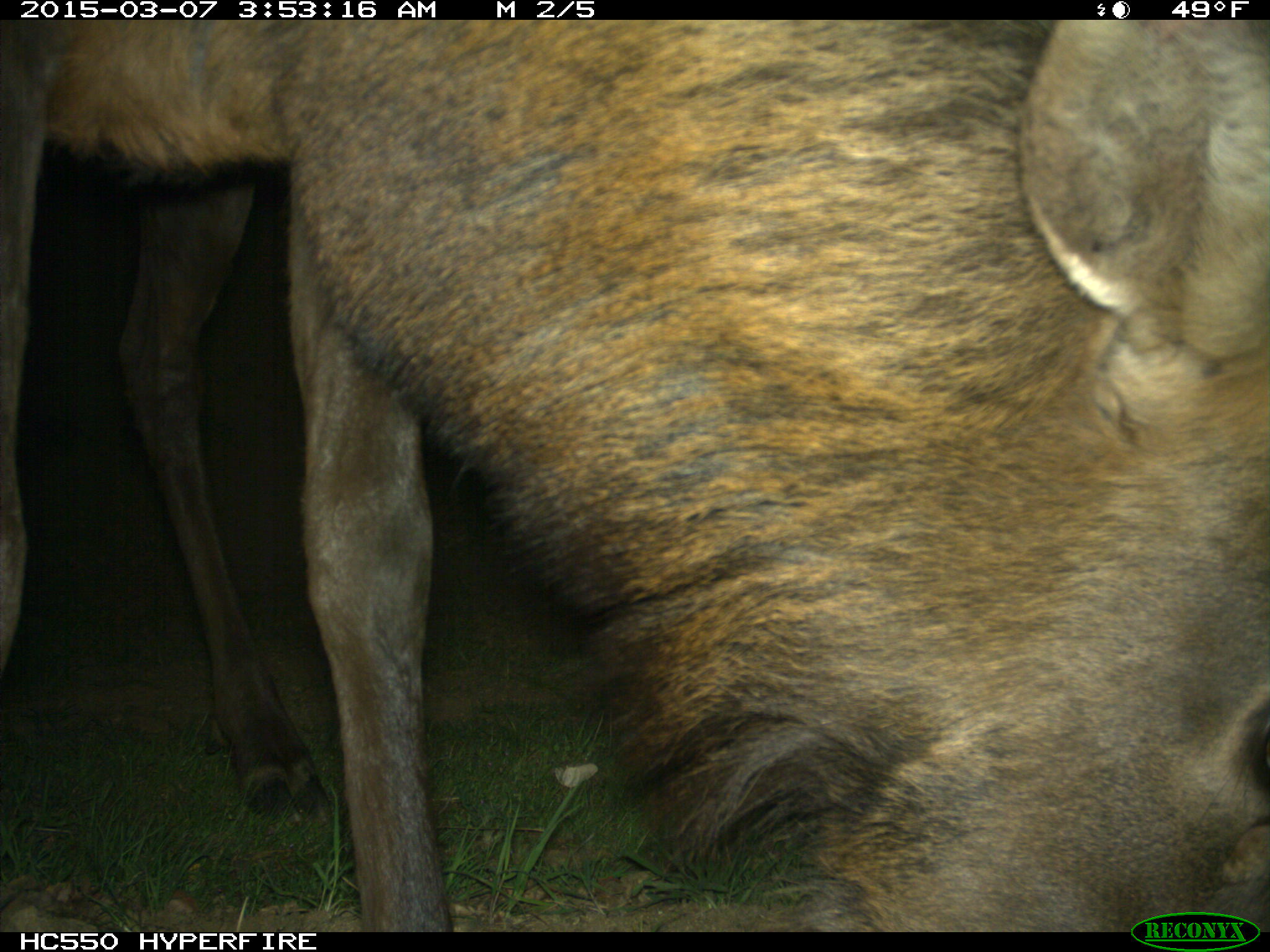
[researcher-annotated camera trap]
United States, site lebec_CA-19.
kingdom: Animalia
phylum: Chordata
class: Mammalia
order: Artiodactyla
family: Cervidae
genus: Cervus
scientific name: Cervus canadensis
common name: elk